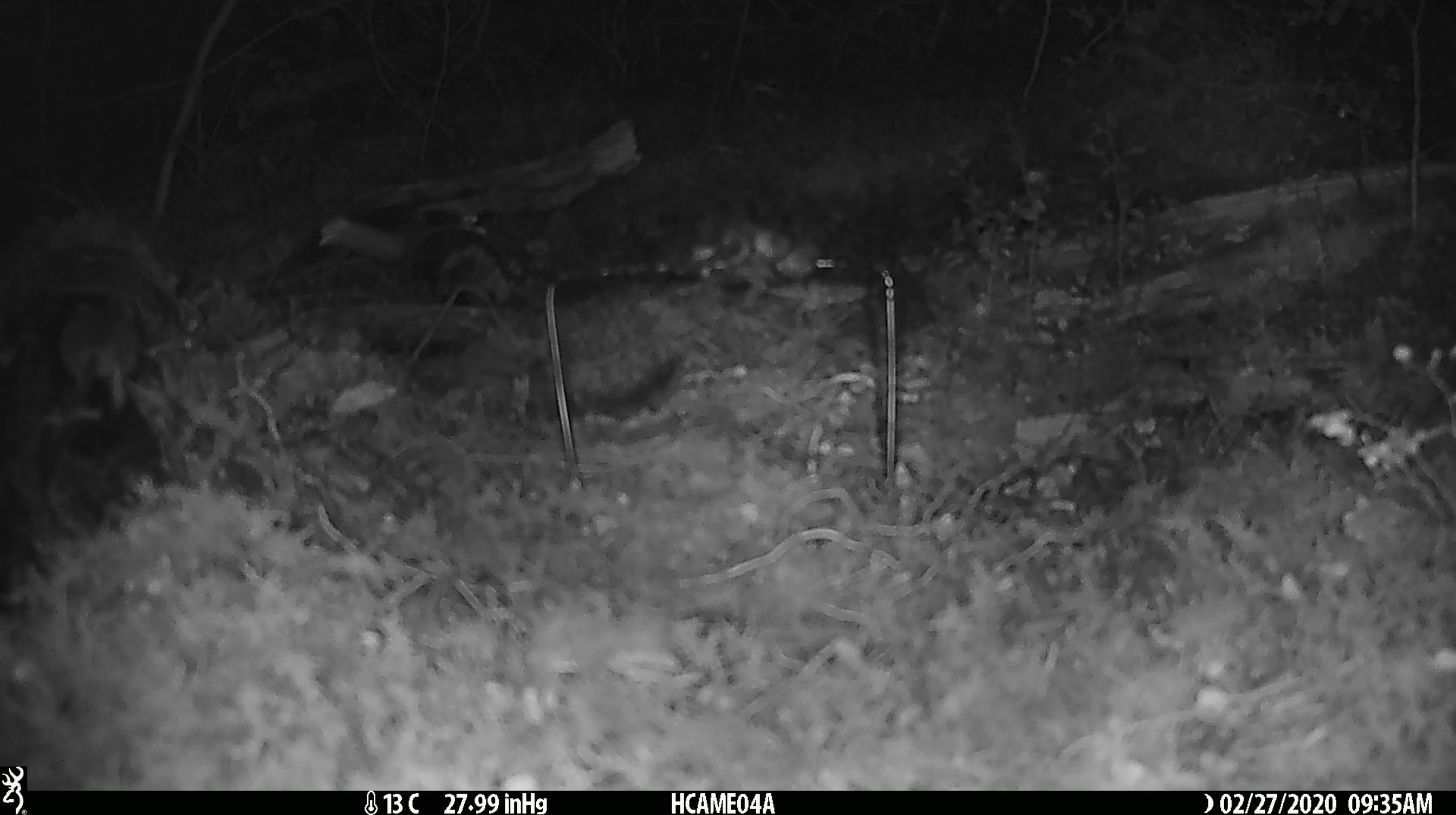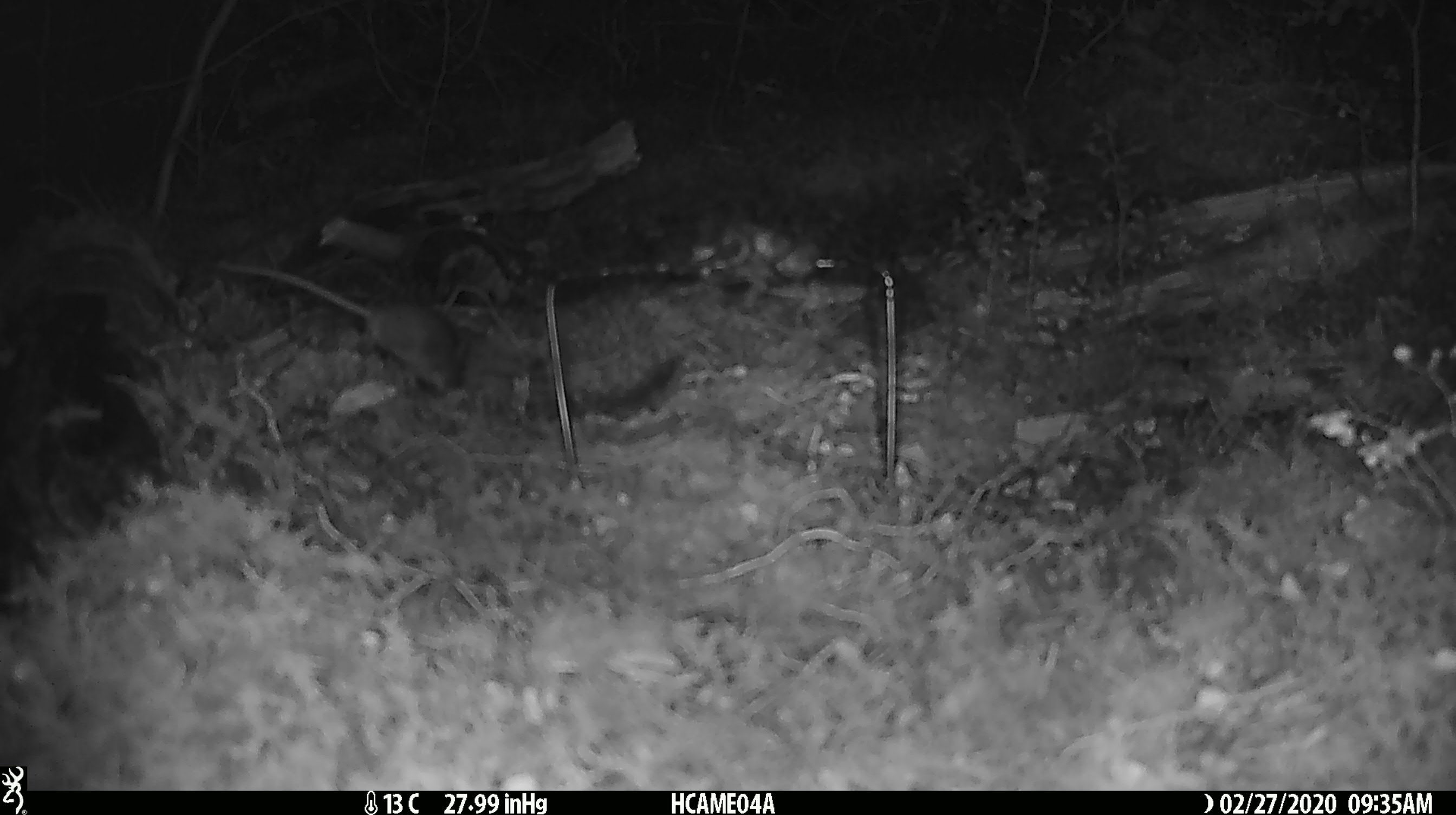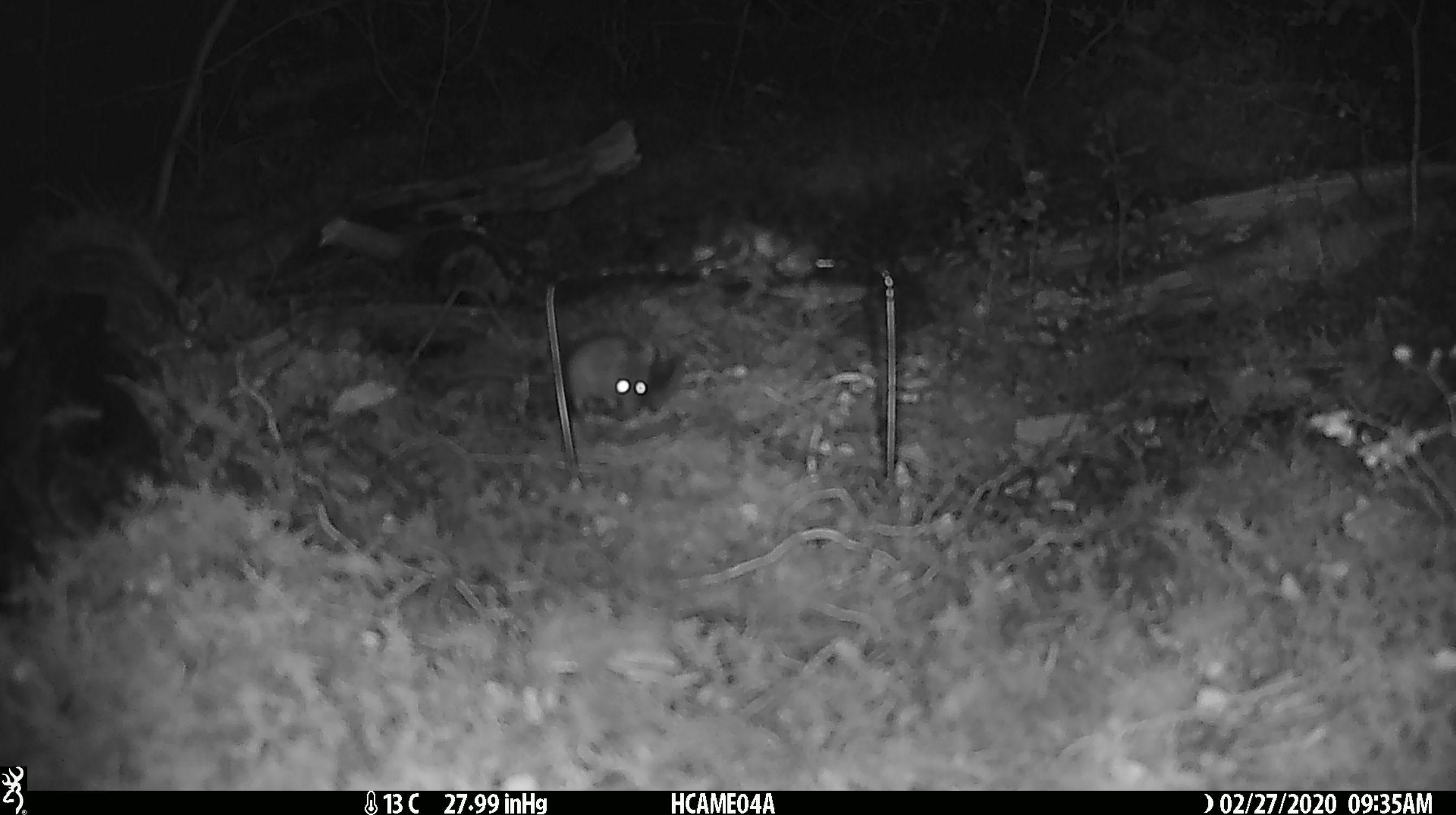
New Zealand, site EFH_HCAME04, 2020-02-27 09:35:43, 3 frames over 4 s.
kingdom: Animalia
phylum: Chordata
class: Mammalia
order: Rodentia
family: Muridae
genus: Mus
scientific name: Mus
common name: mouse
Mouse (Mus).